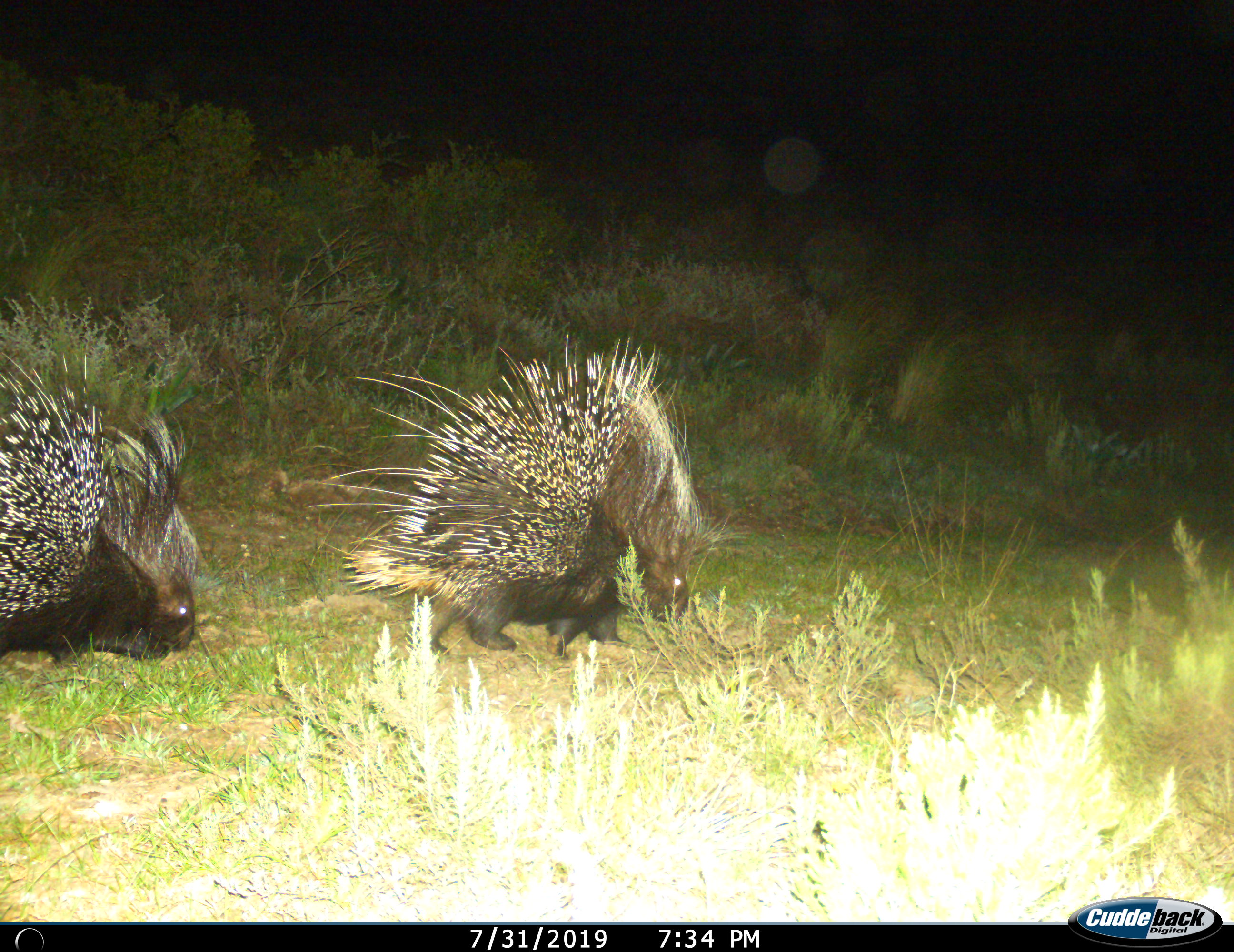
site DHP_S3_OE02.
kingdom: Animalia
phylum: Chordata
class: Mammalia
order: Rodentia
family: Hystricidae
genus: Hystrix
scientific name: Hystrix cristata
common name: crested porcupine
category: porcupine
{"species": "porcupine (crested porcupine) (Hystrix cristata)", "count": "2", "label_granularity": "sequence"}